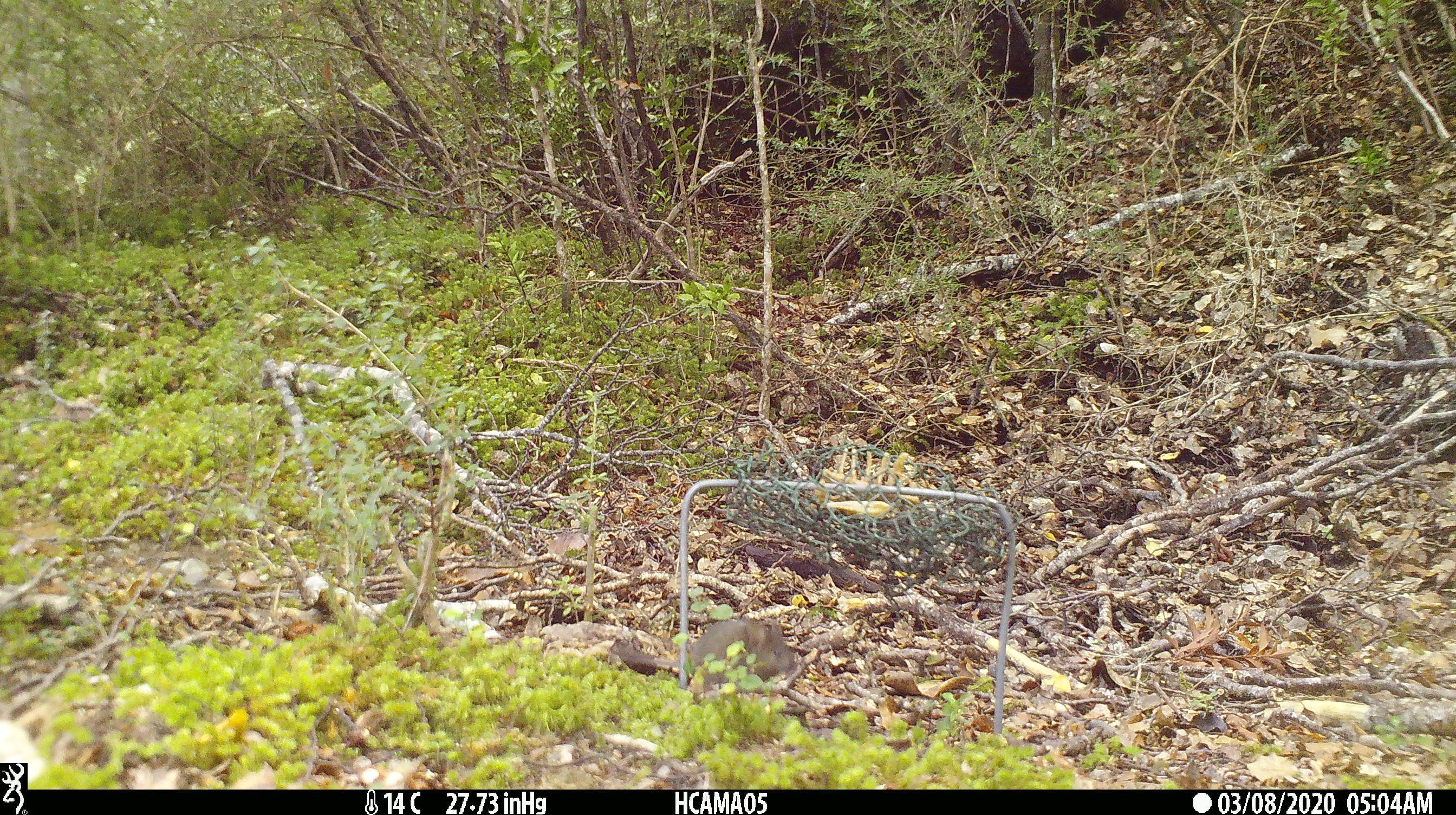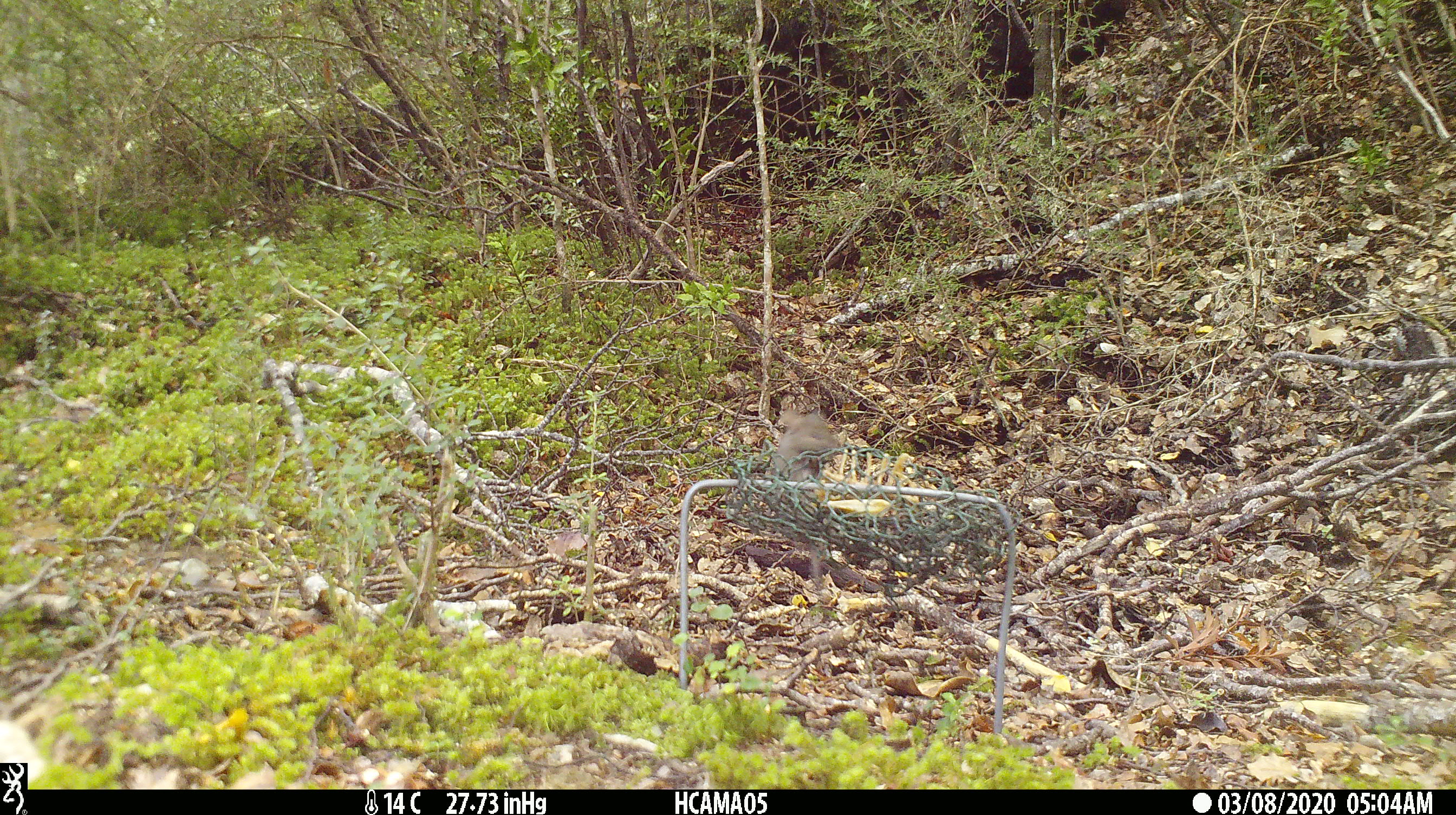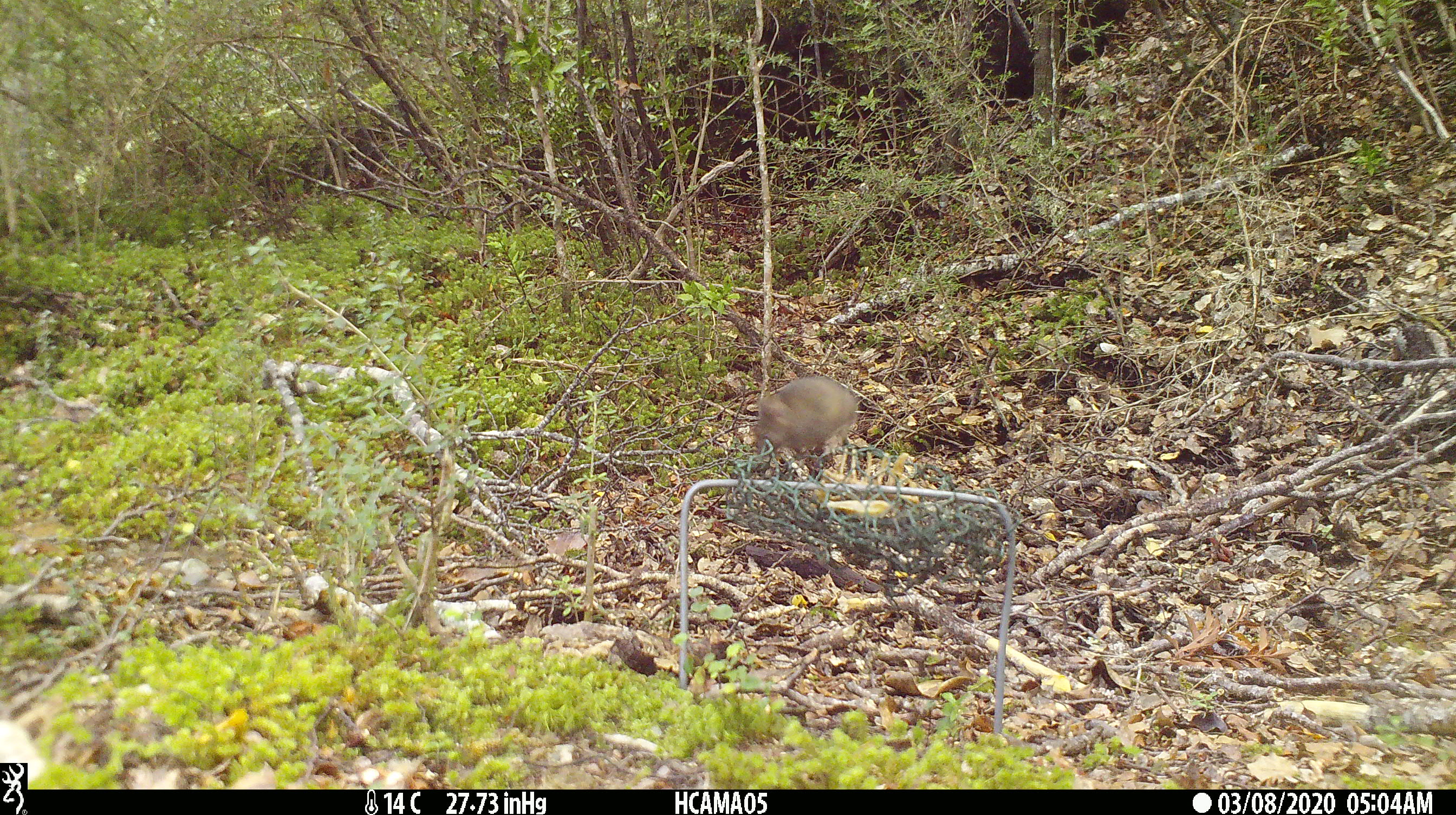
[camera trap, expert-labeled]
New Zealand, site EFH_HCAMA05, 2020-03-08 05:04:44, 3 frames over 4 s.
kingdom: Animalia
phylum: Chordata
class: Mammalia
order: Rodentia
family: Muridae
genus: Mus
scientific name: Mus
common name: mouse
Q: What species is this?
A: Mouse (Mus).